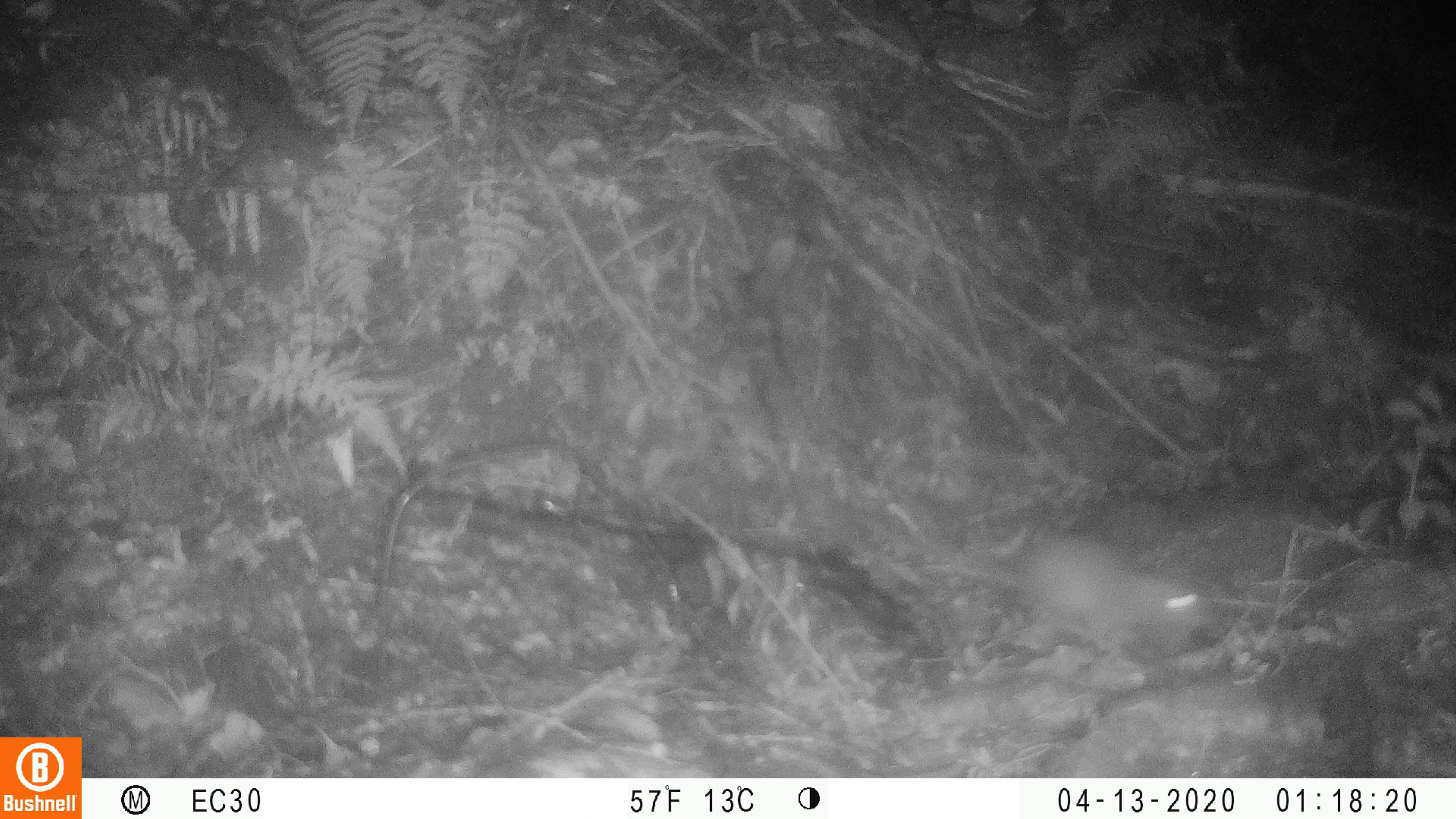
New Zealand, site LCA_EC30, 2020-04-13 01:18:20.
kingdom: Animalia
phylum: Chordata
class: Mammalia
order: Rodentia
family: Muridae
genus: Rattus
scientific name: Rattus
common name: rat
Rat (Rattus).